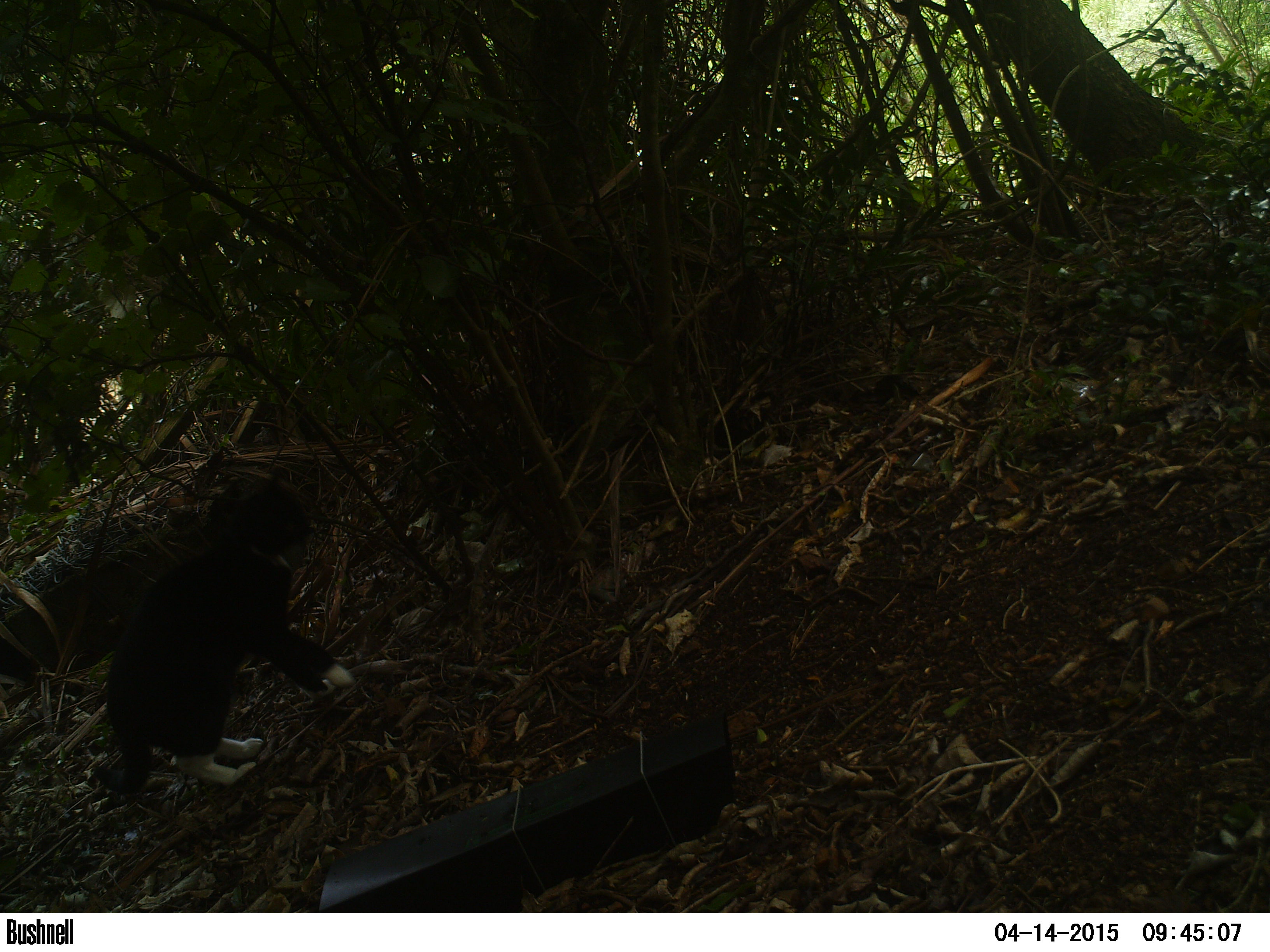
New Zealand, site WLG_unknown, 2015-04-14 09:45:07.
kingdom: Animalia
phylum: Chordata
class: Mammalia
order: Carnivora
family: Felidae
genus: Felis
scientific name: Felis catus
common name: domestic cat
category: cat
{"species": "cat (domestic cat) (Felis catus)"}